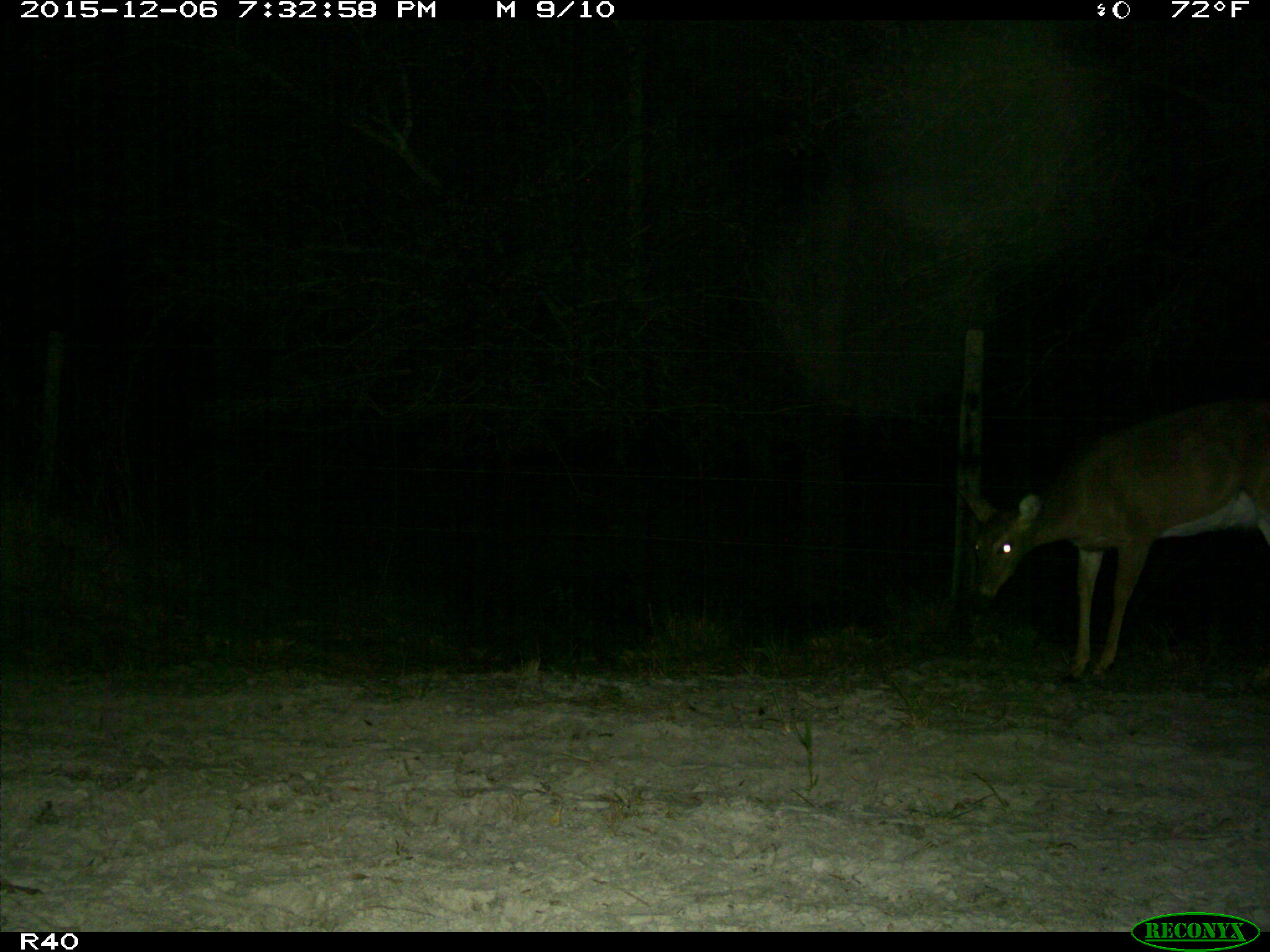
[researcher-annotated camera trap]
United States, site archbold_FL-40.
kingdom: Animalia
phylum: Chordata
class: Mammalia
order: Artiodactyla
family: Cervidae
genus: Odocoileus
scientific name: Odocoileus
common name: deer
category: unidentified deer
Unidentified deer (deer) (Odocoileus).